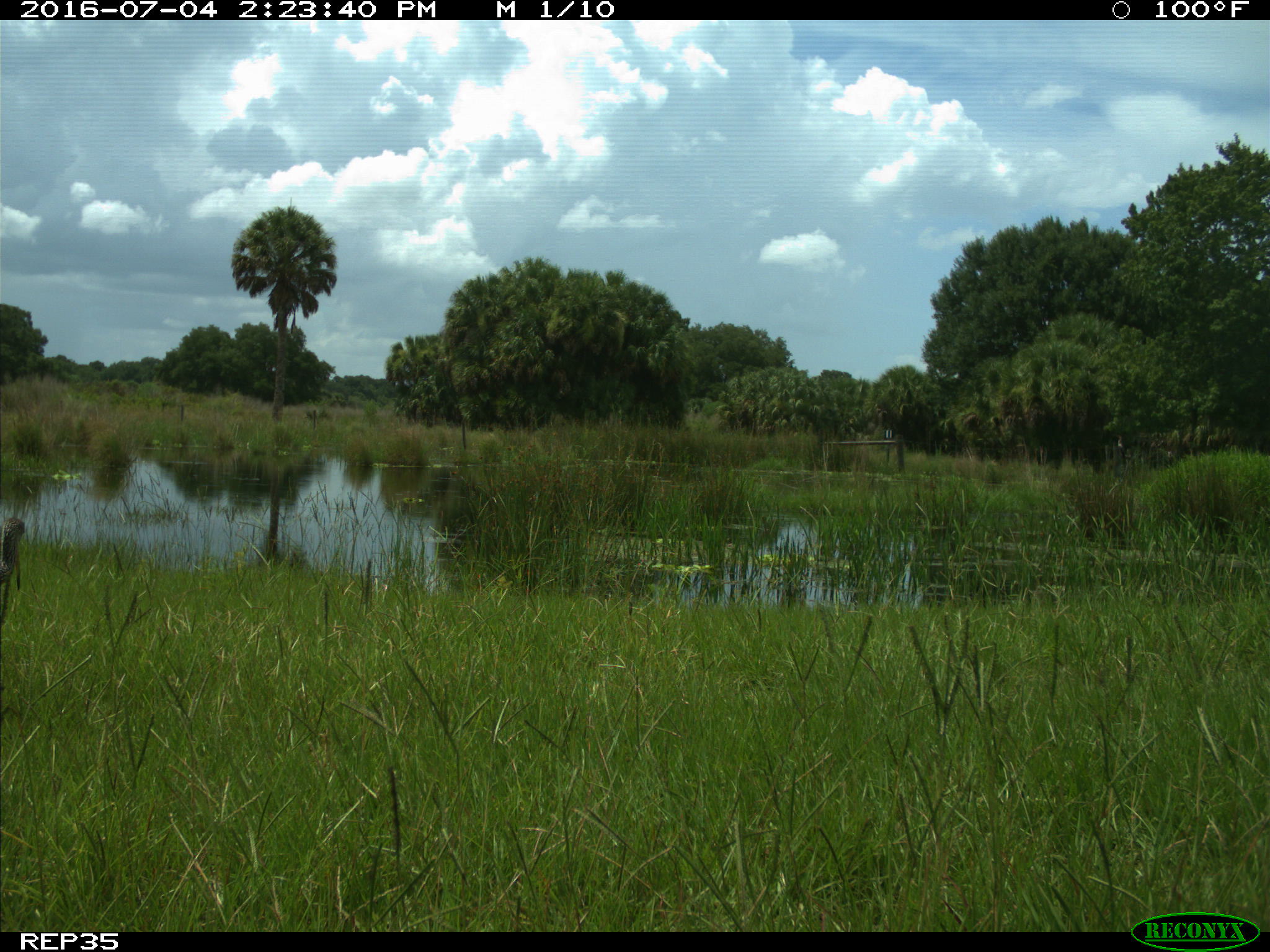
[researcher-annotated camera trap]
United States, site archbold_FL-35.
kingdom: Animalia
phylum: Chordata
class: Aves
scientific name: Aves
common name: birds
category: unidentified bird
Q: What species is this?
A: Unidentified bird (birds) (Aves).